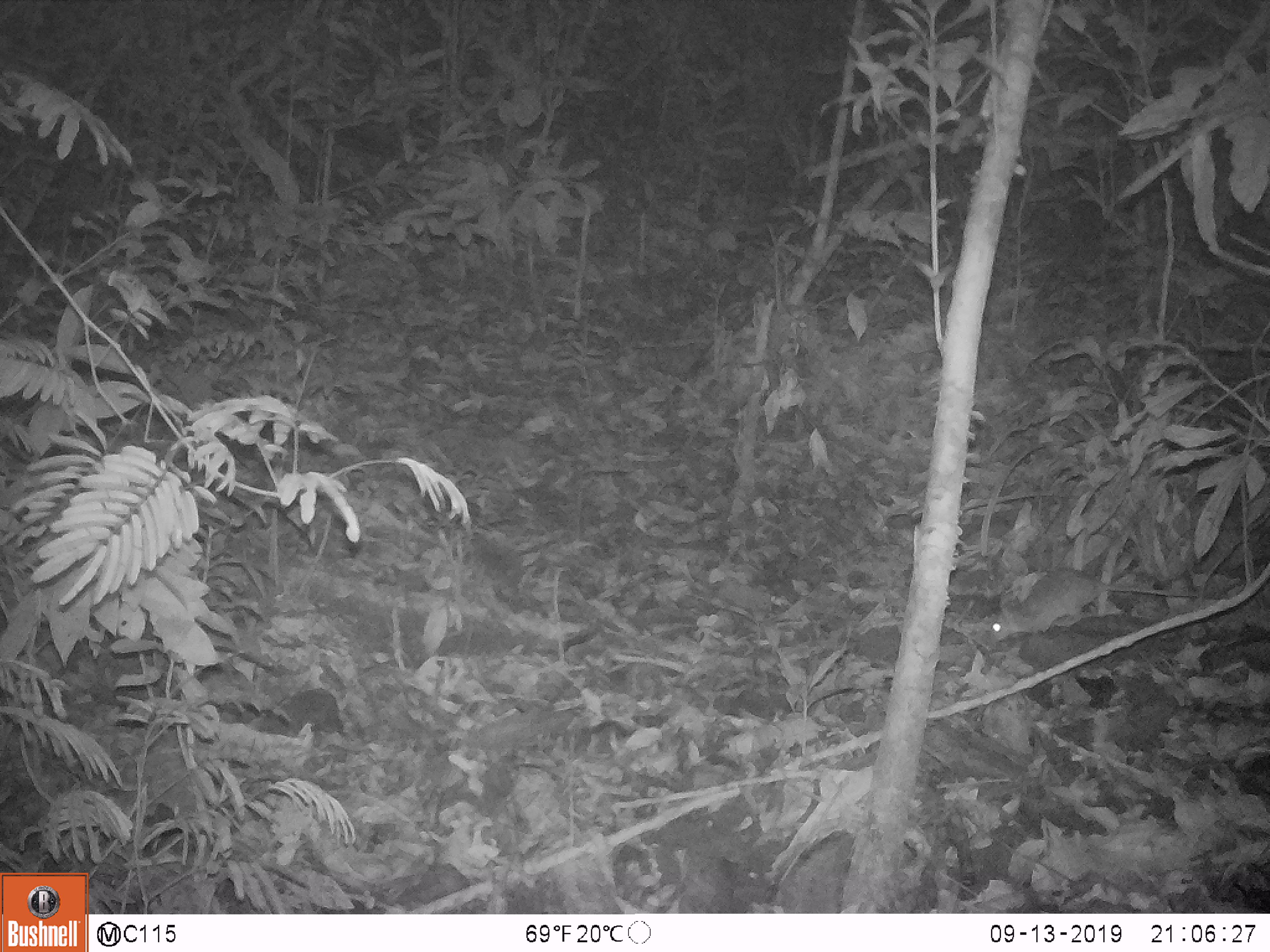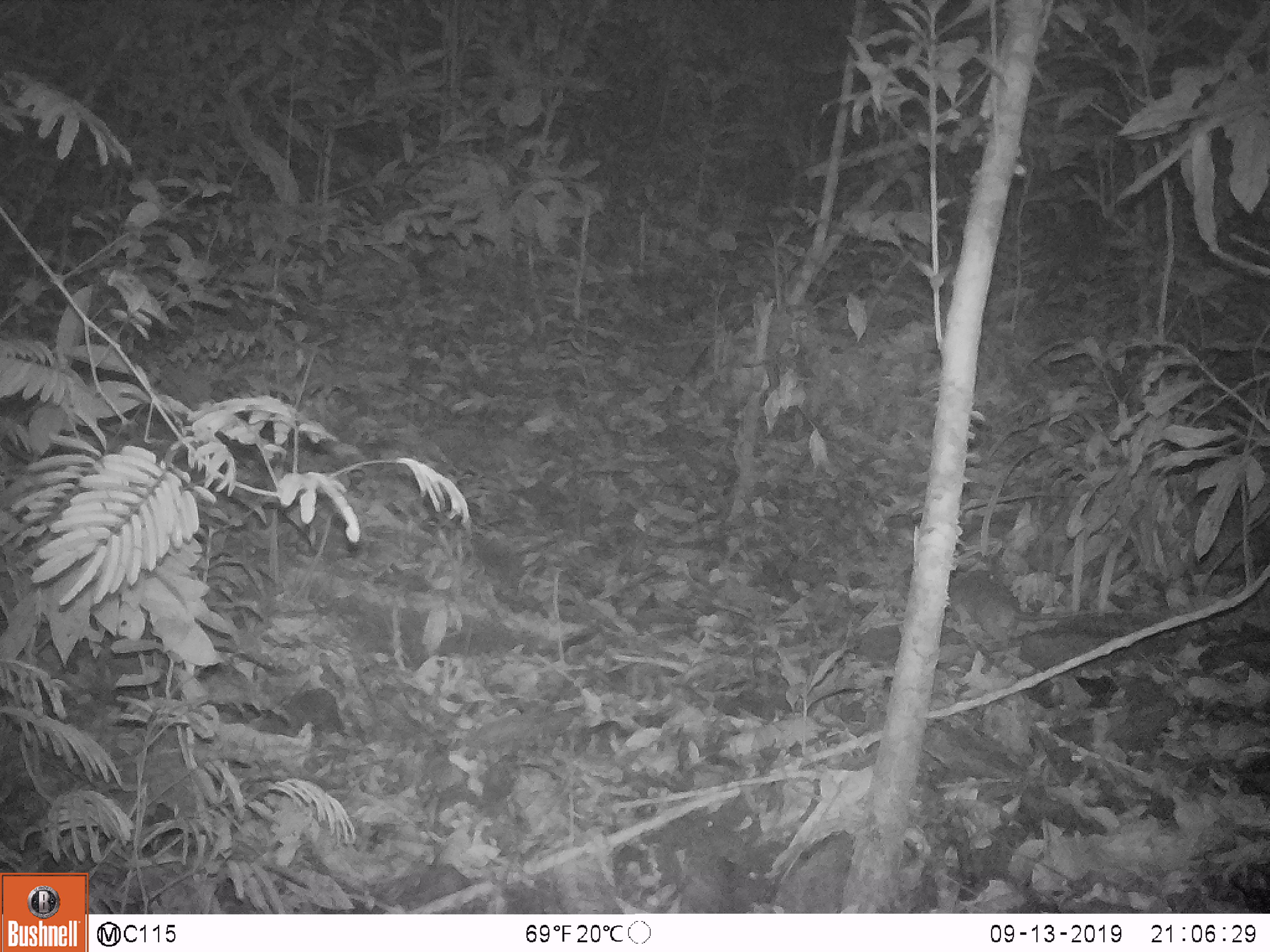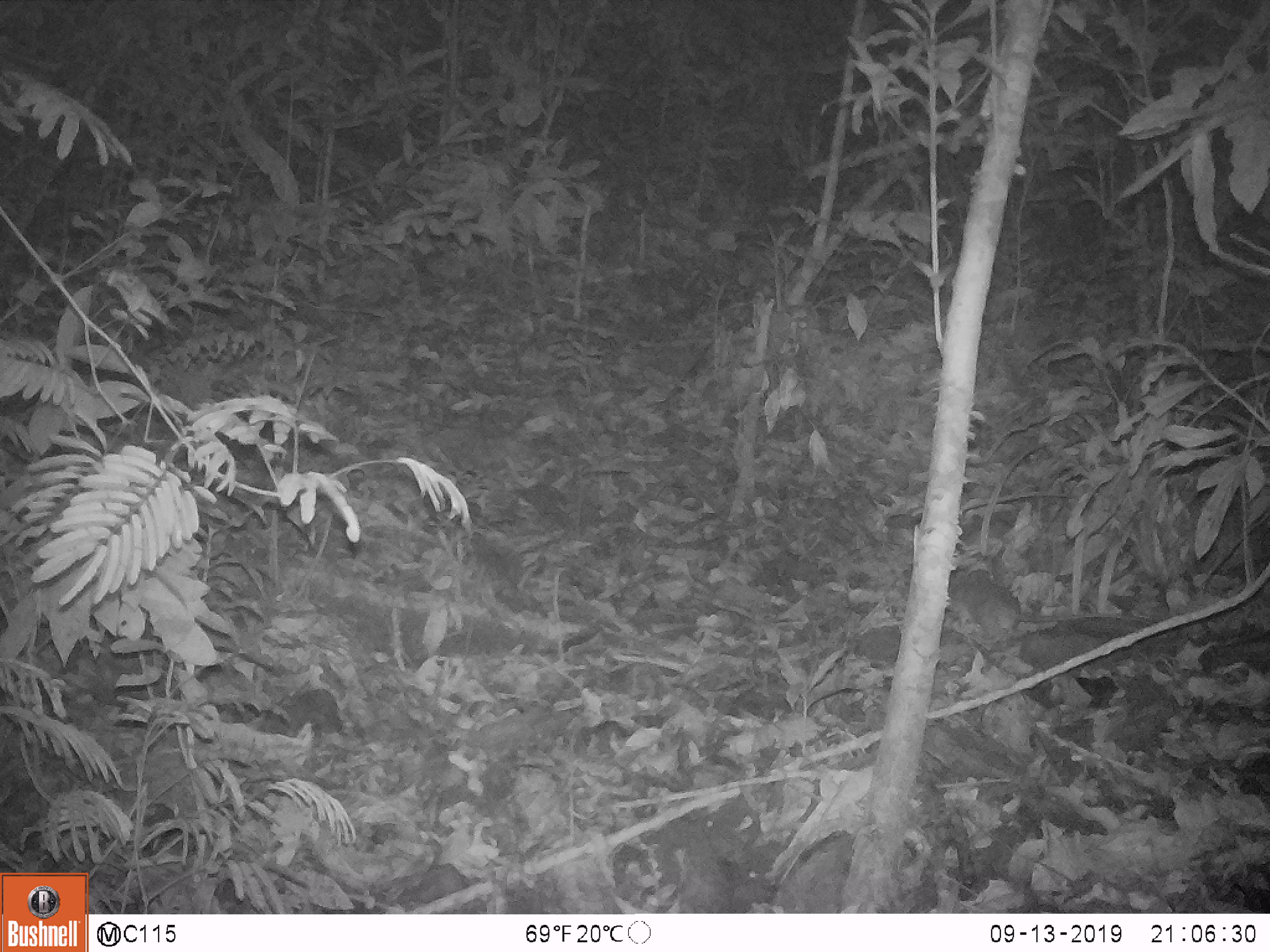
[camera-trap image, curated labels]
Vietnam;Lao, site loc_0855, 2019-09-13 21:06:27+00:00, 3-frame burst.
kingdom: Animalia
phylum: Chordata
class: Mammalia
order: Rodentia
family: Muridae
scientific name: Muridae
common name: old-world mice and rats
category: unidentified murid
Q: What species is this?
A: Unidentified murid (old-world mice and rats) (Muridae).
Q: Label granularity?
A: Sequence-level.